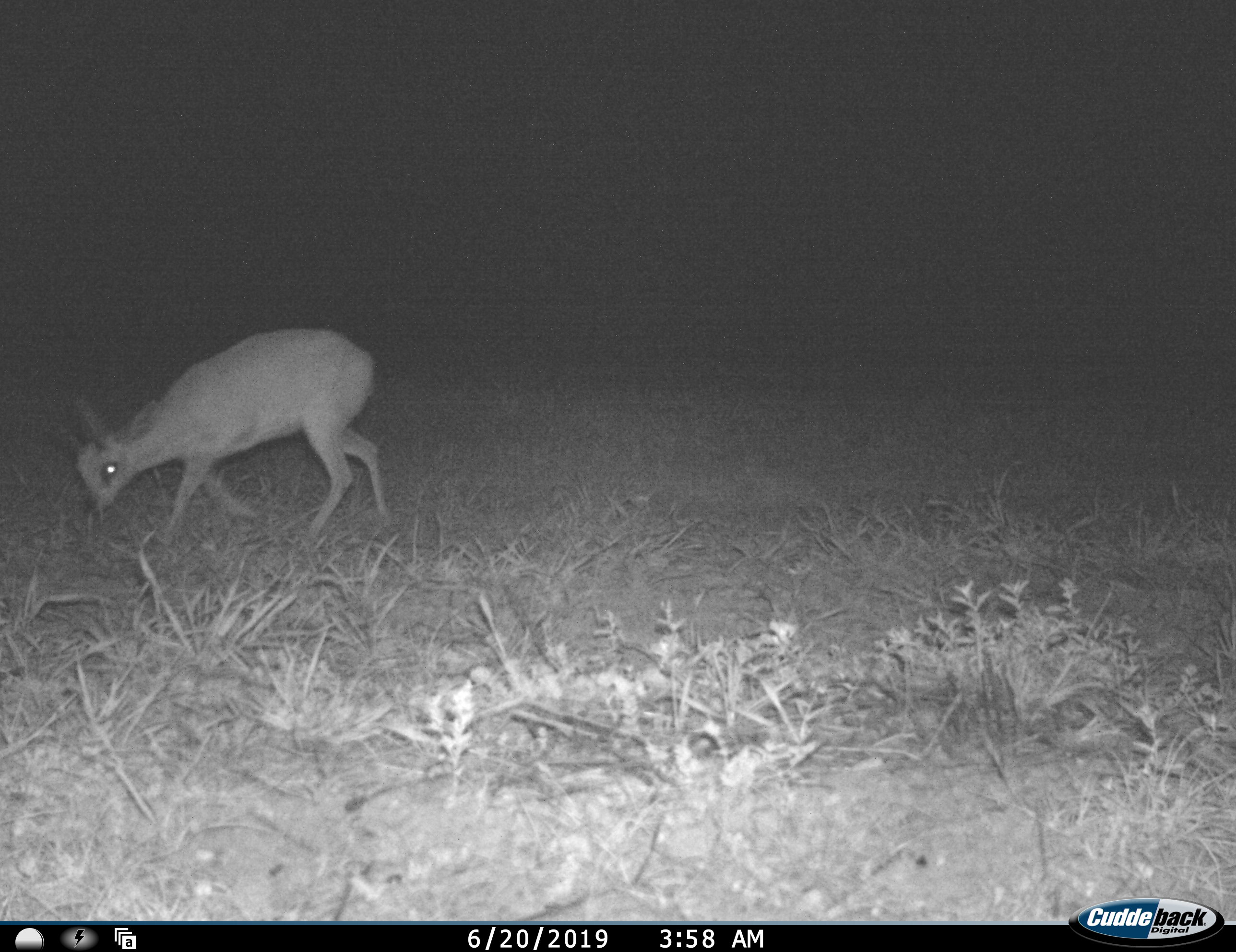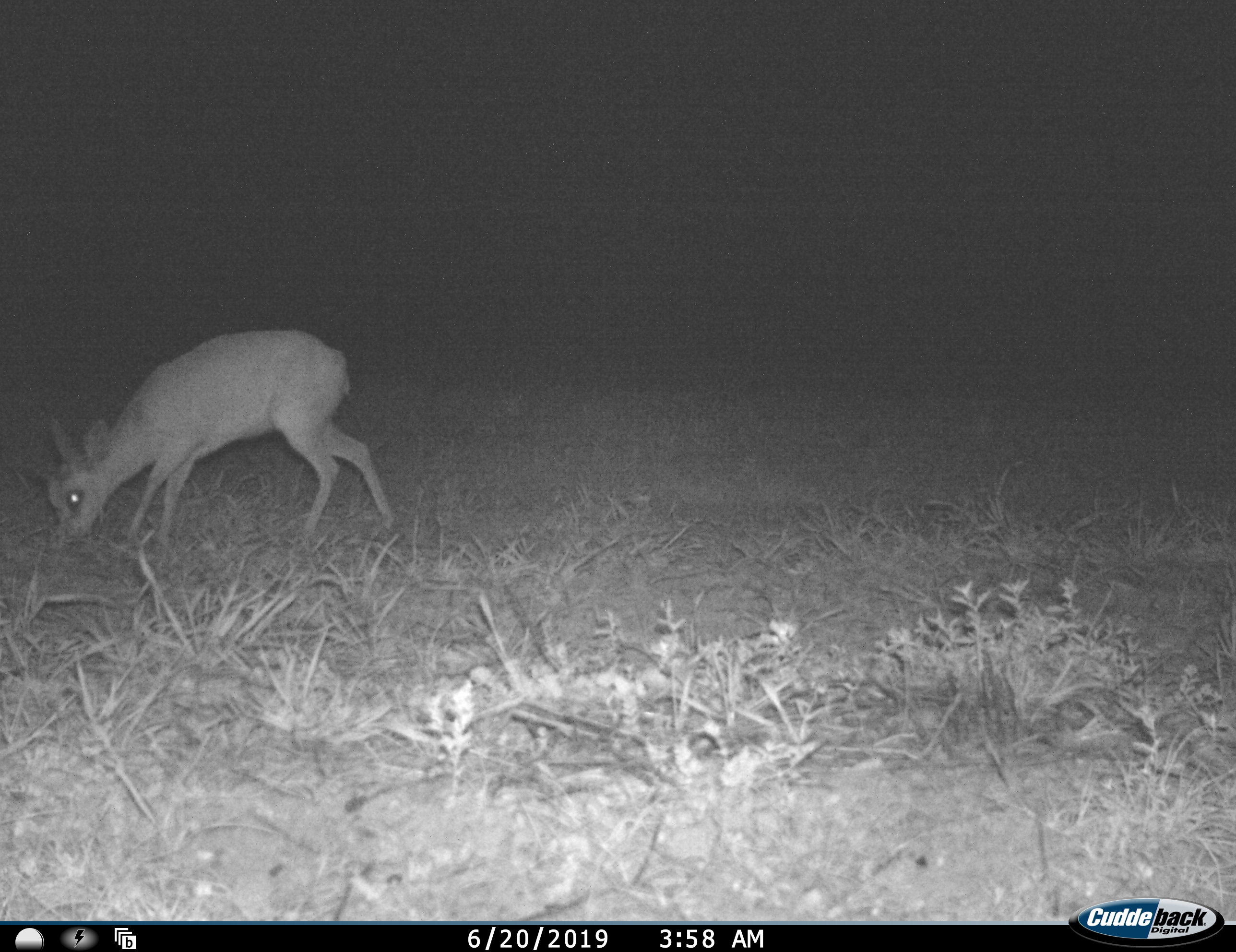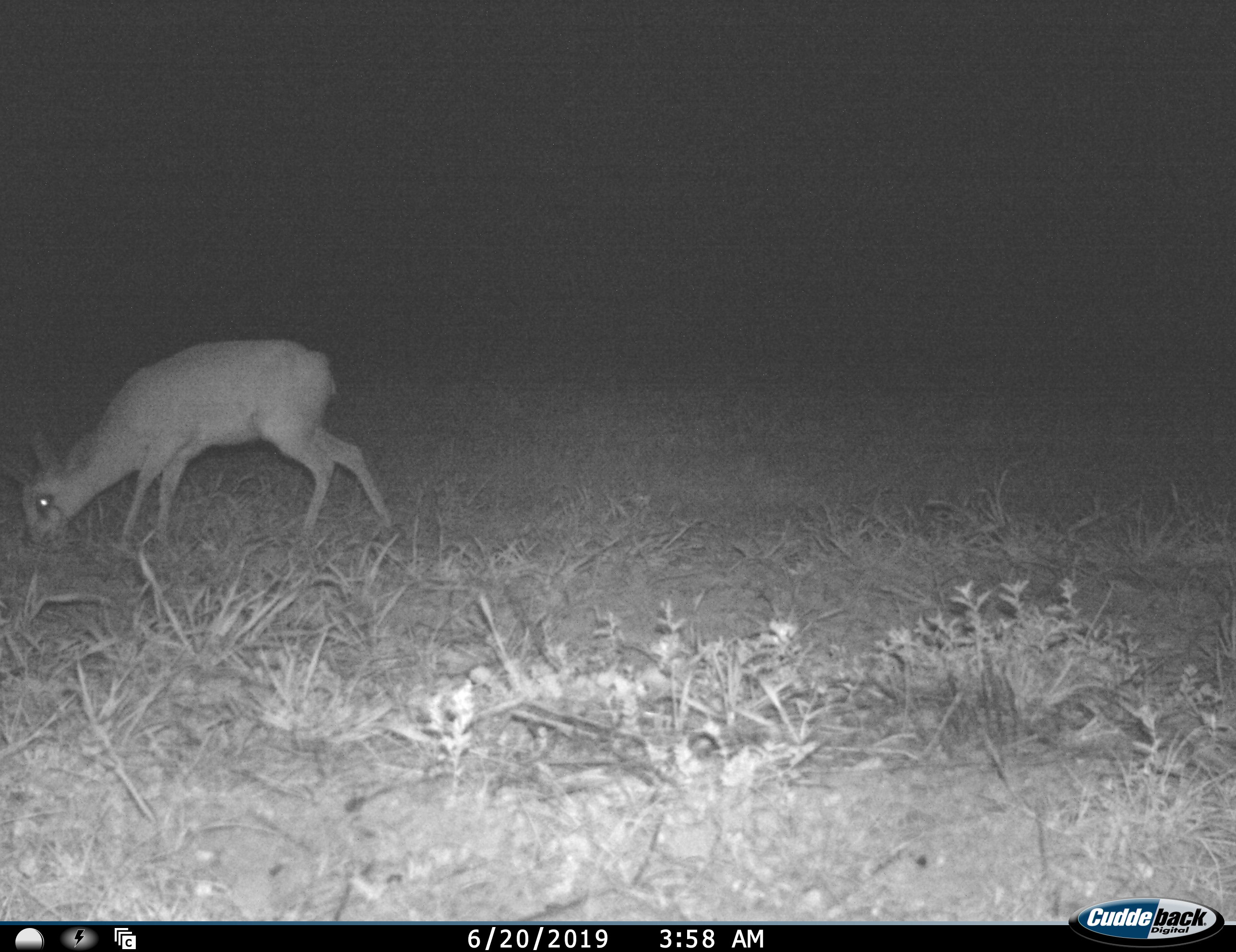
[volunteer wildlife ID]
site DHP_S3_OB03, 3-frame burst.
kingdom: Animalia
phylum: Chordata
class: Mammalia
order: Artiodactyla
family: Bovidae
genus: Oreotragus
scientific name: Oreotragus oreotragus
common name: klipspringer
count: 1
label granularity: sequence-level